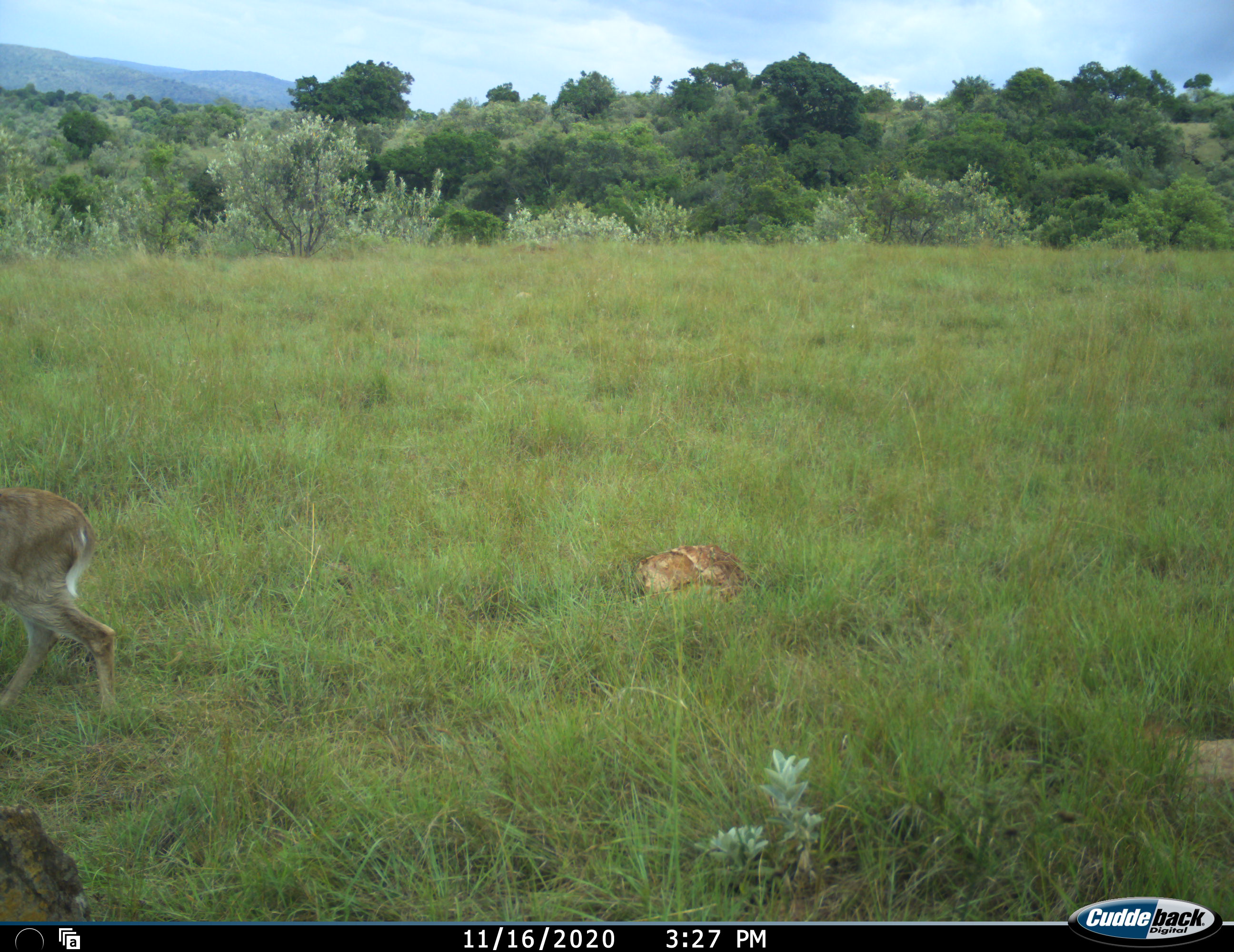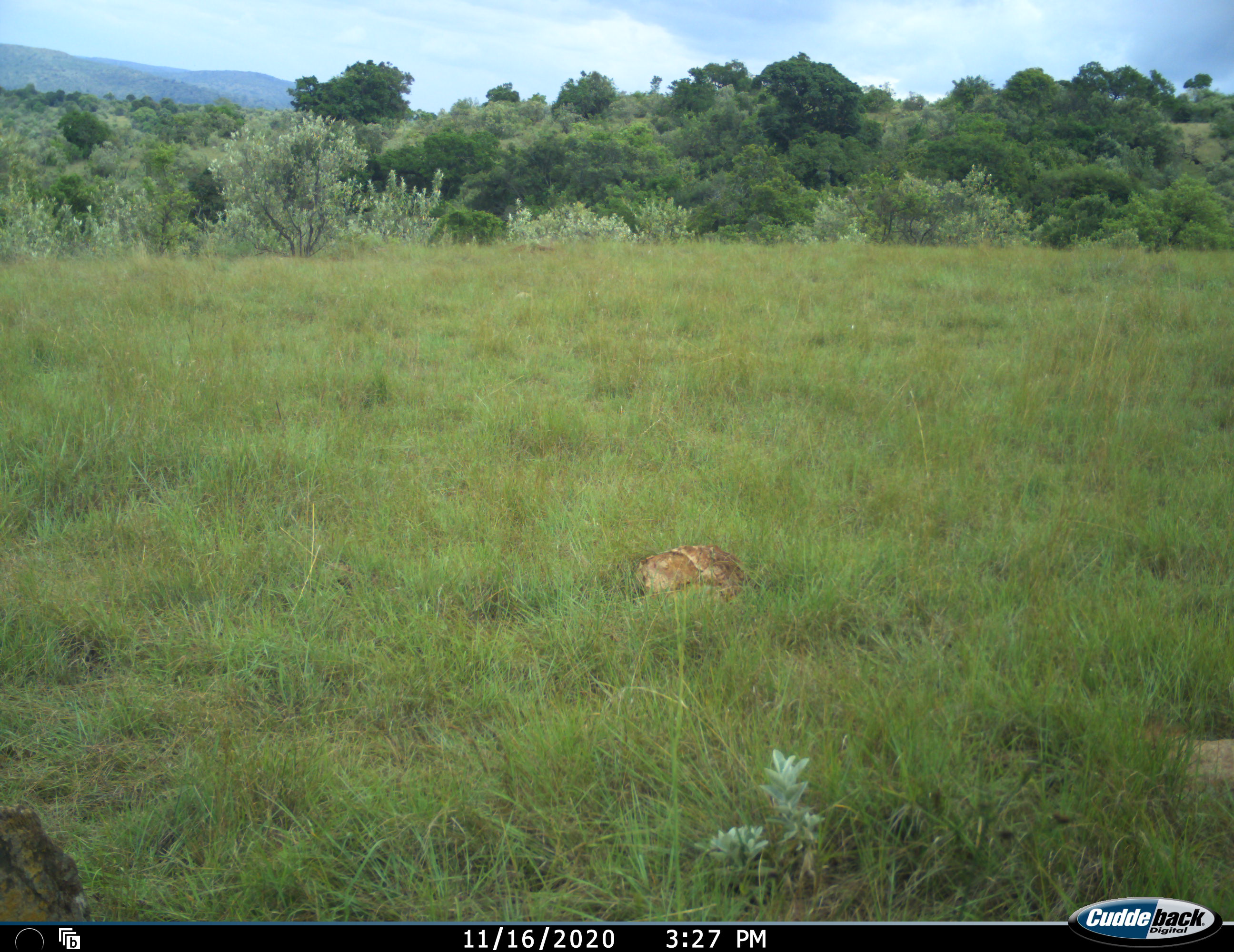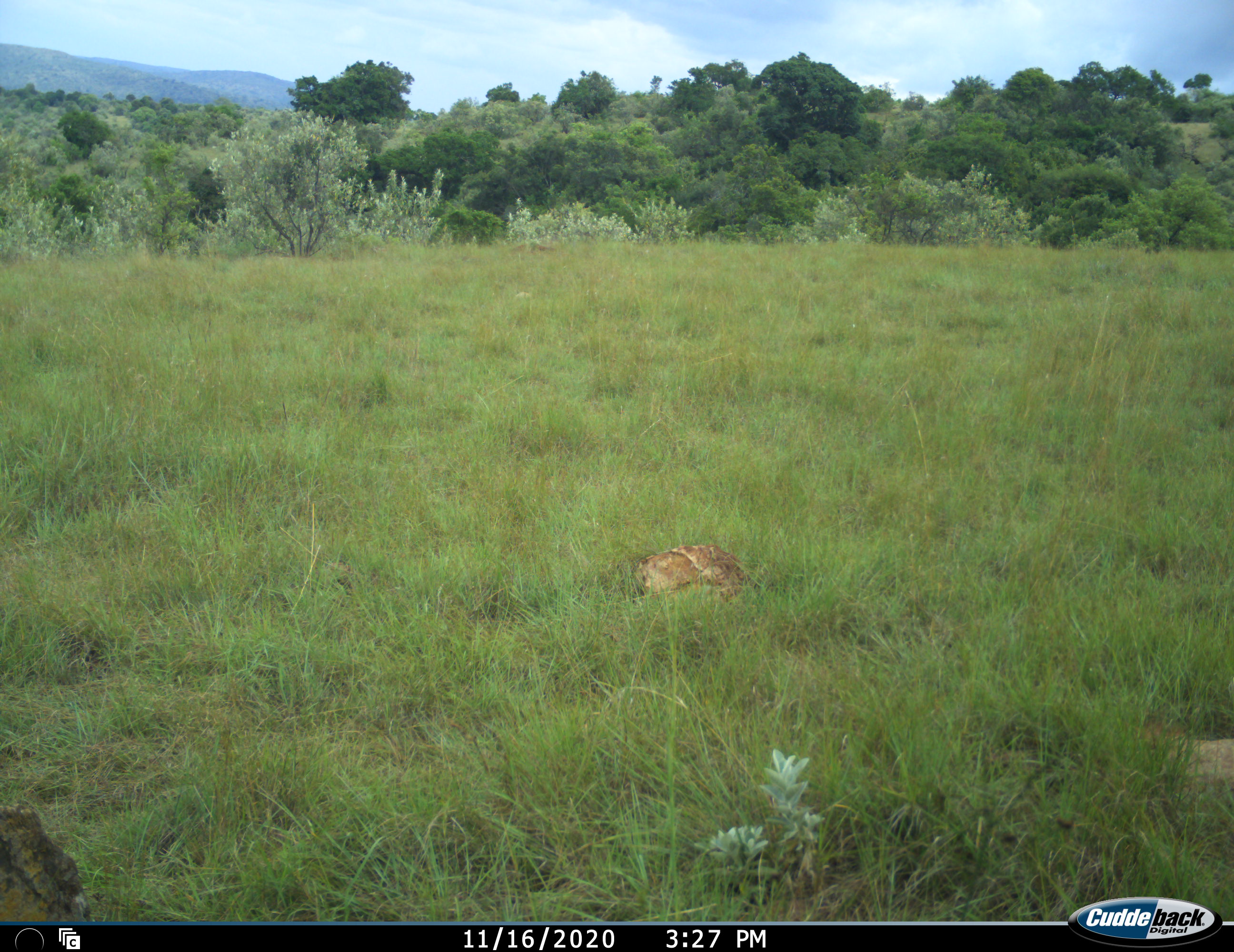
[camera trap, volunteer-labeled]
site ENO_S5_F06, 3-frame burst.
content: unidentified animal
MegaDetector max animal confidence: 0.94